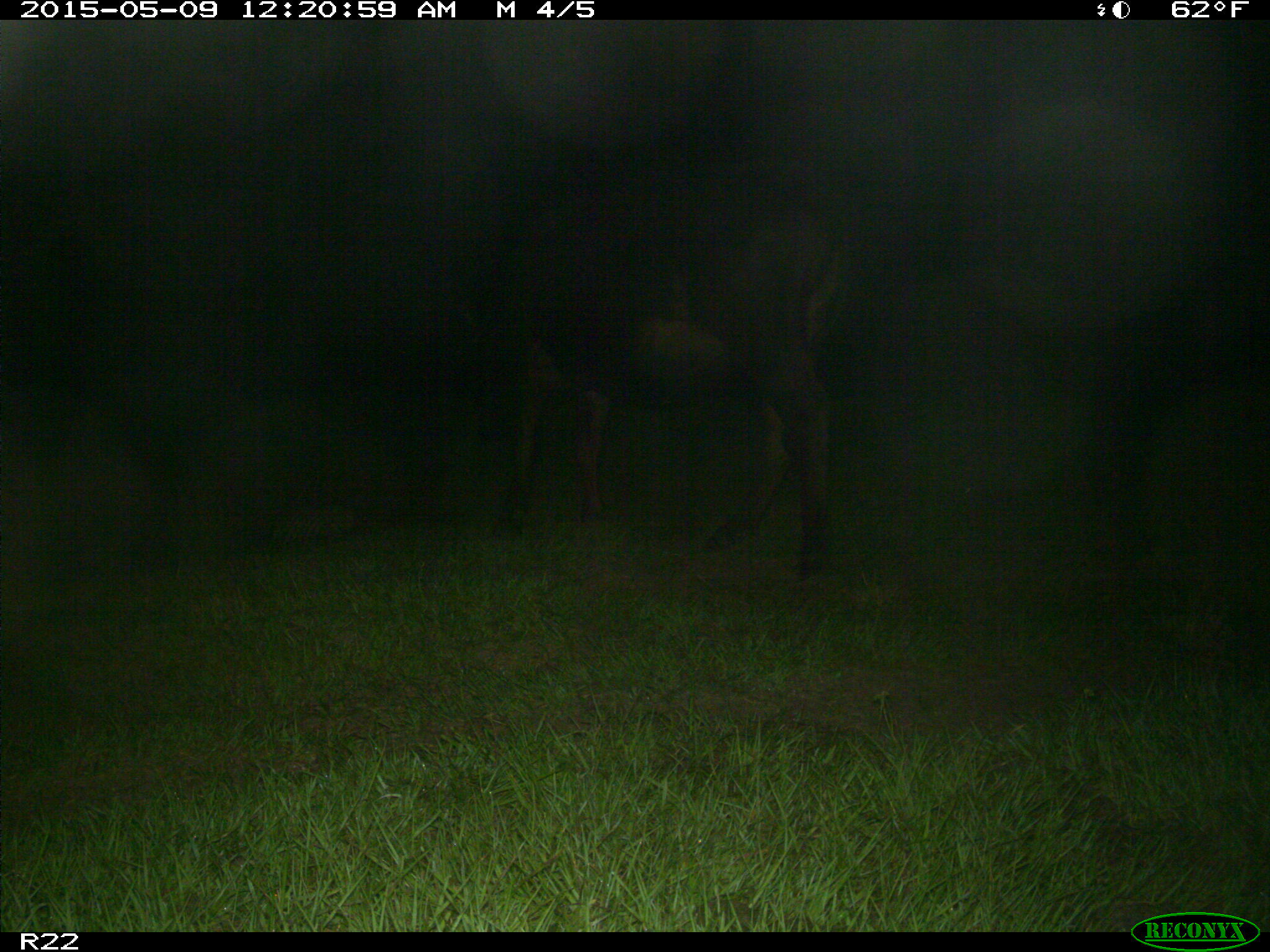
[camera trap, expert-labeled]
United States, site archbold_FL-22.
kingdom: Animalia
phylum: Chordata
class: Mammalia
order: Artiodactyla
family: Bovidae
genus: Bos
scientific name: Bos taurus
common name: domestic cow